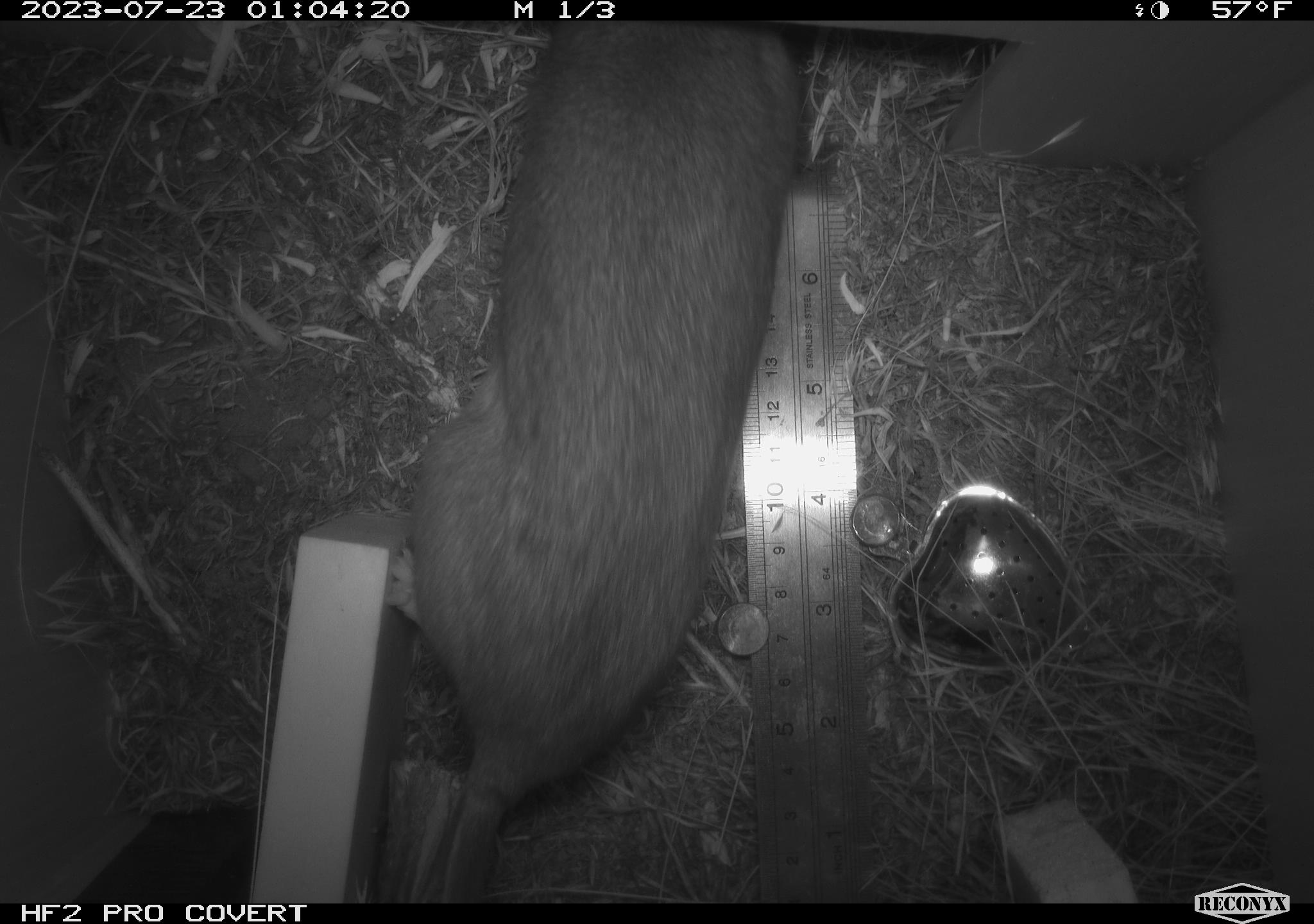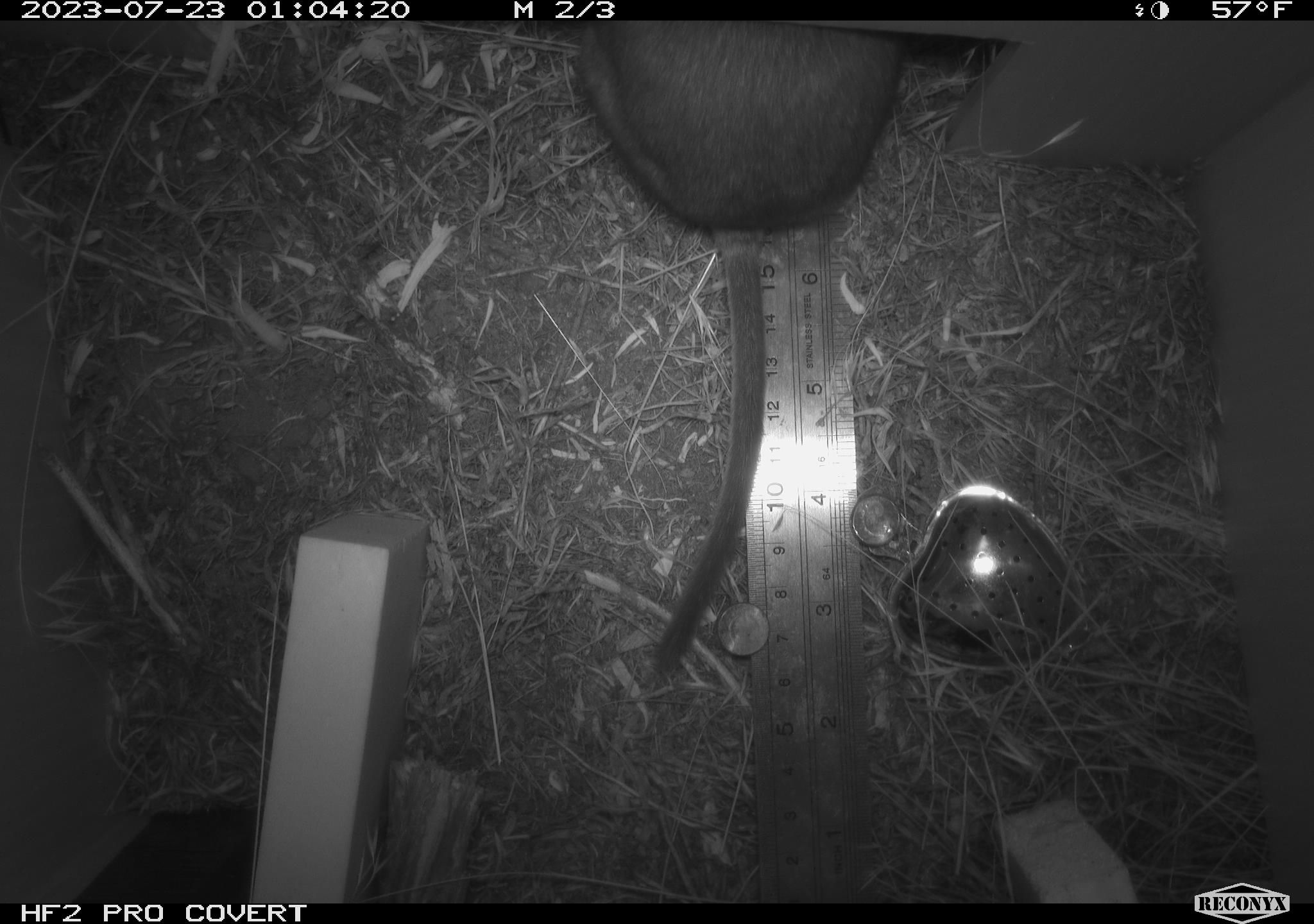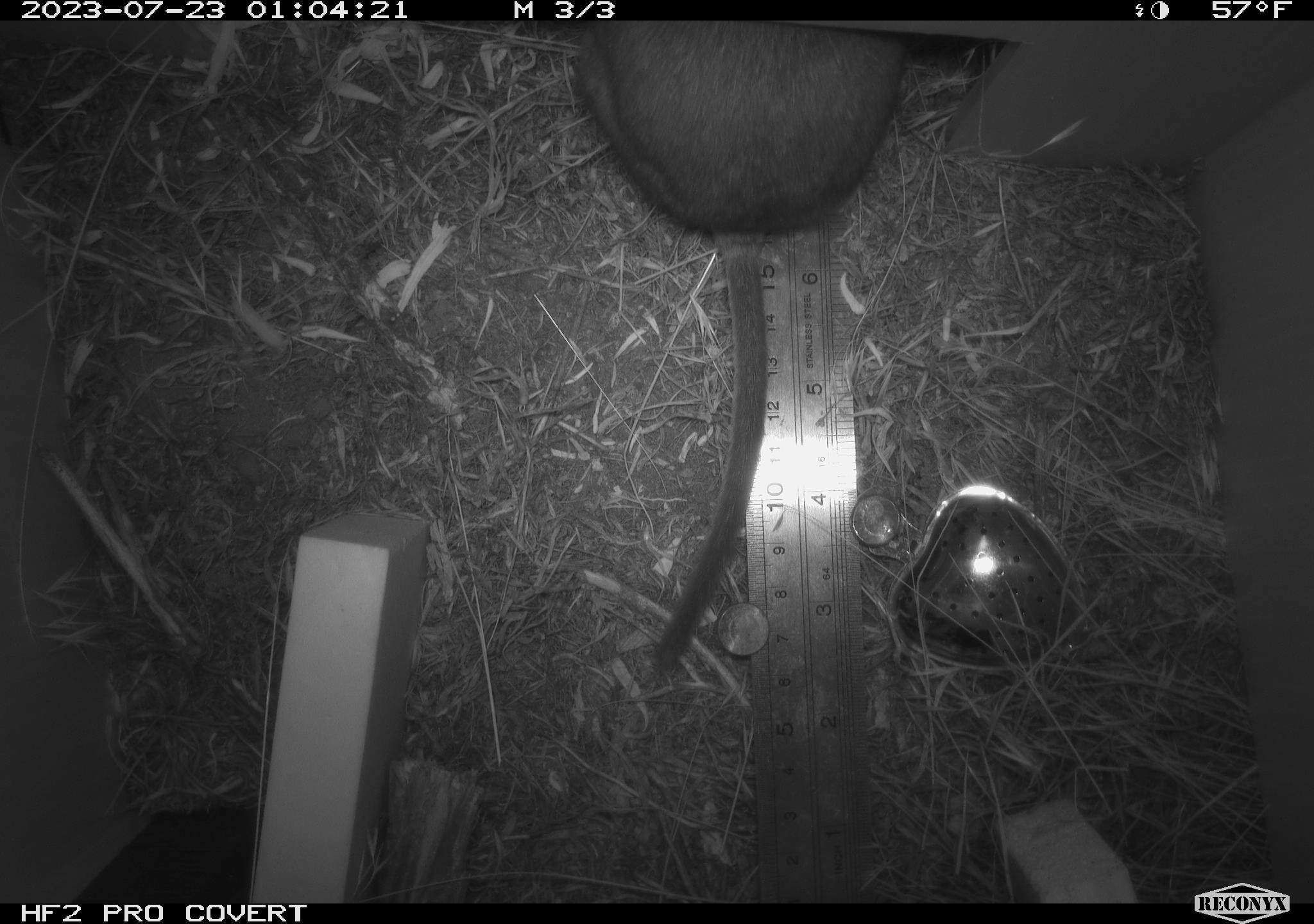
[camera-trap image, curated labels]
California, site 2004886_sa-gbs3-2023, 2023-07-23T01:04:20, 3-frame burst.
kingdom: Animalia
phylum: Chordata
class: Mammalia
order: Rodentia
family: Cricetidae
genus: Neotoma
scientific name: Neotoma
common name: pack rat or woodrat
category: neotoma species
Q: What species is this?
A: Neotoma species (pack rat or woodrat) (Neotoma).